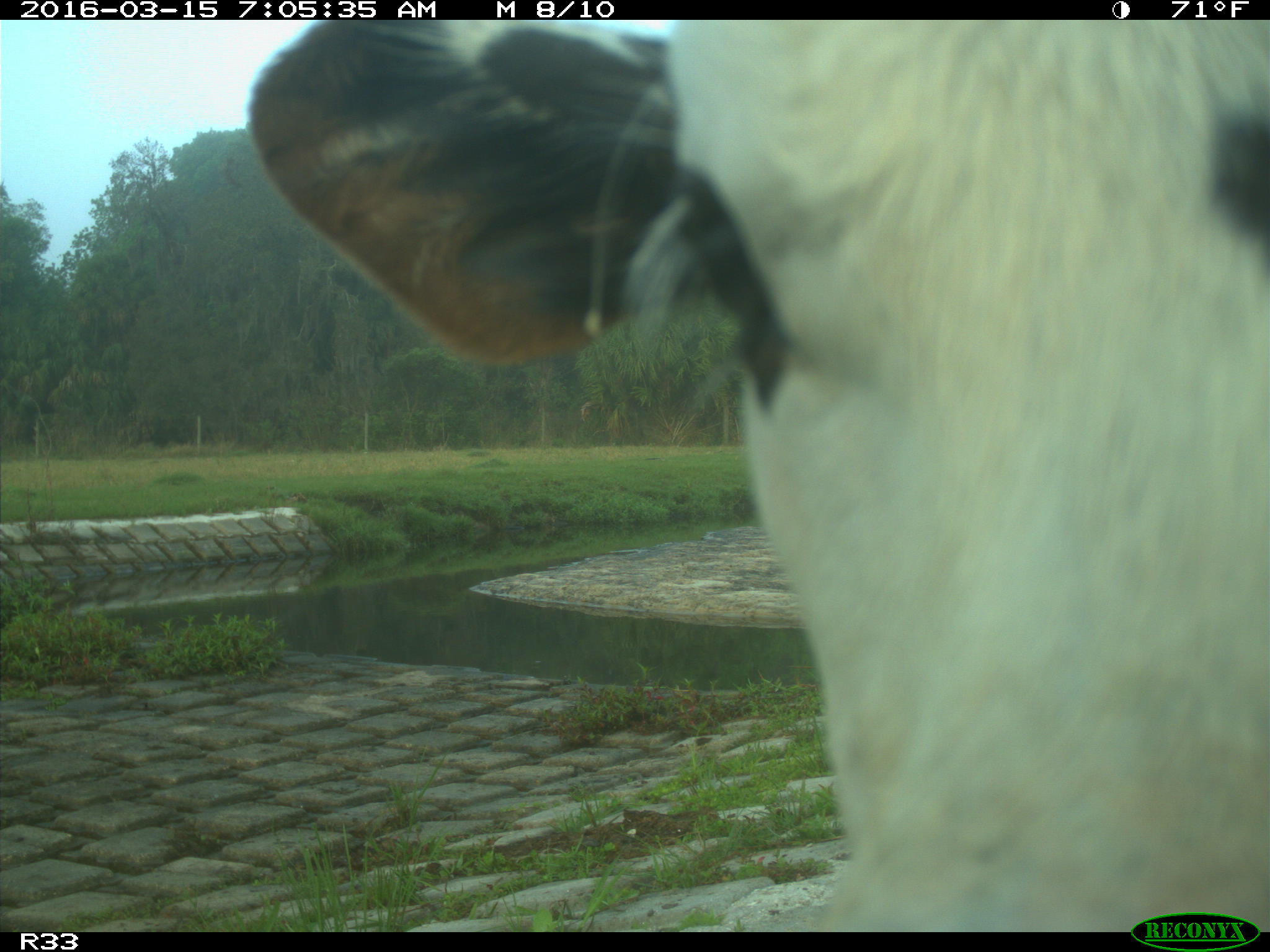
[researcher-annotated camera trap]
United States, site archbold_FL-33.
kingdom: Animalia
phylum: Chordata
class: Mammalia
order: Artiodactyla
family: Bovidae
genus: Bos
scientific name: Bos taurus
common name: domestic cow